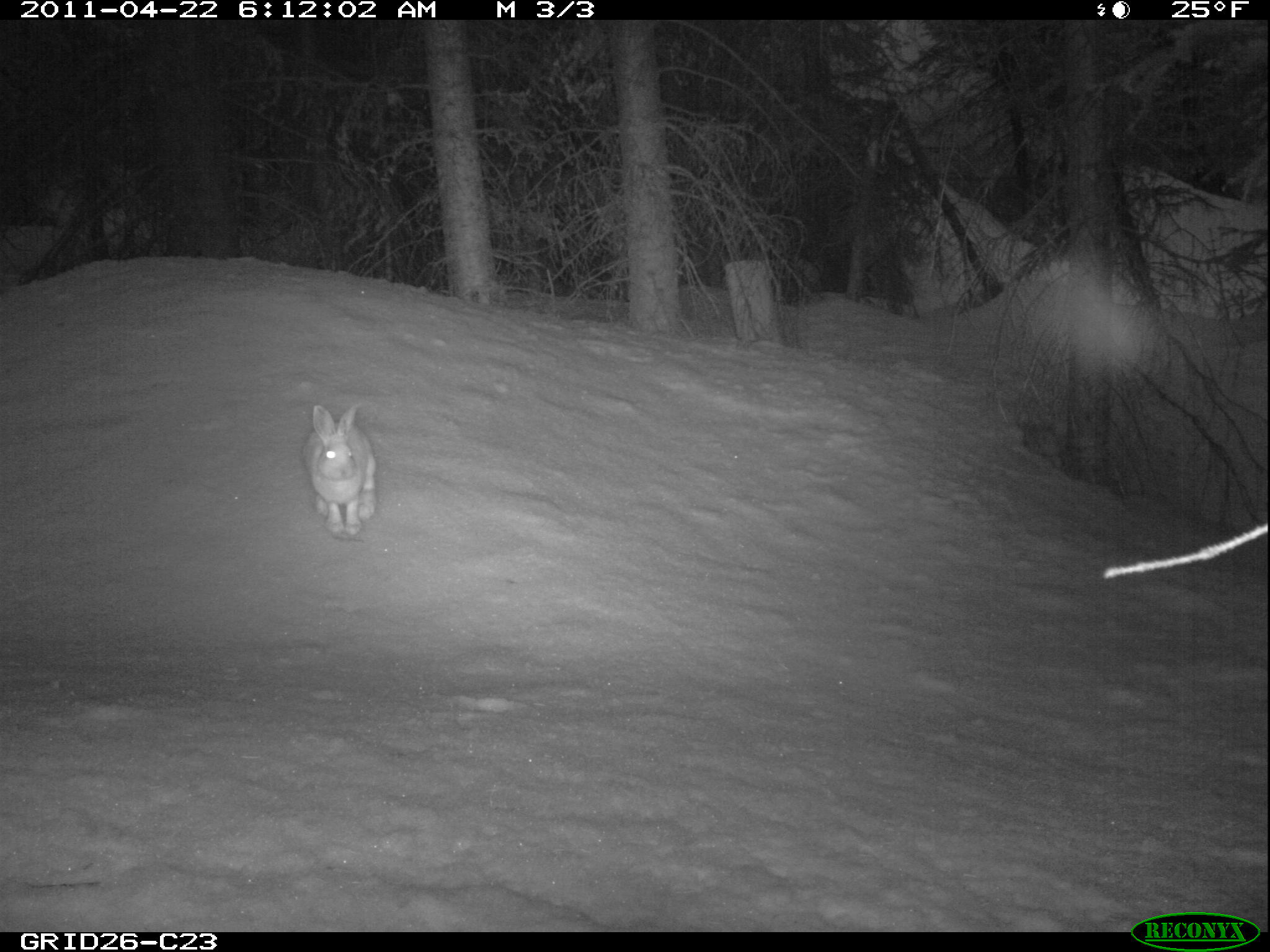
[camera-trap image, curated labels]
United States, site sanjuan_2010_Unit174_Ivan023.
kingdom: Animalia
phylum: Chordata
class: Mammalia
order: Lagomorpha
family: Leporidae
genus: Lepus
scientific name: Lepus americanus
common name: snowshoe hare